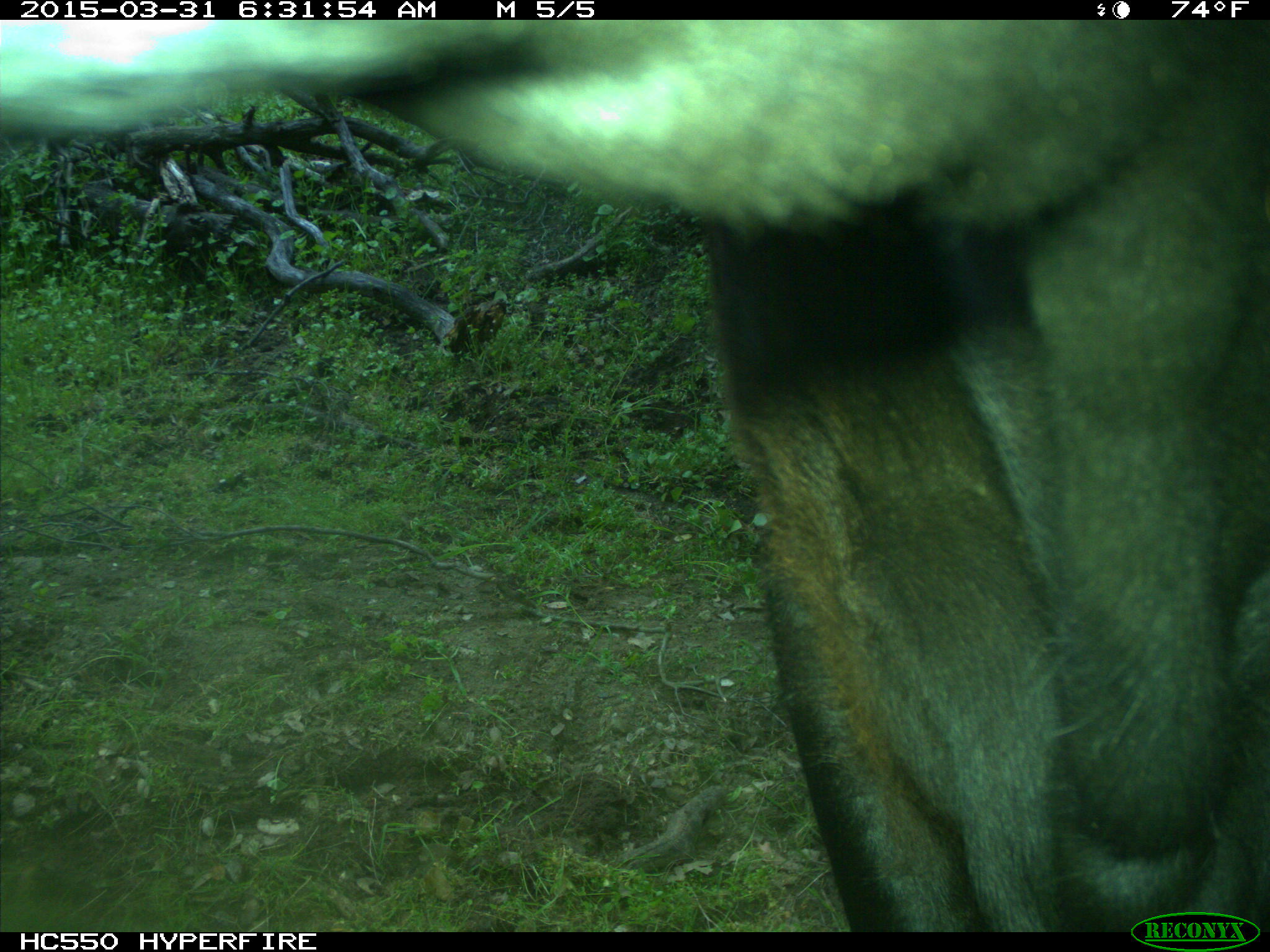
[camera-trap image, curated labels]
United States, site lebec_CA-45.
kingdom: Animalia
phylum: Chordata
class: Mammalia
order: Artiodactyla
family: Bovidae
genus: Bos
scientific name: Bos taurus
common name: domestic cow